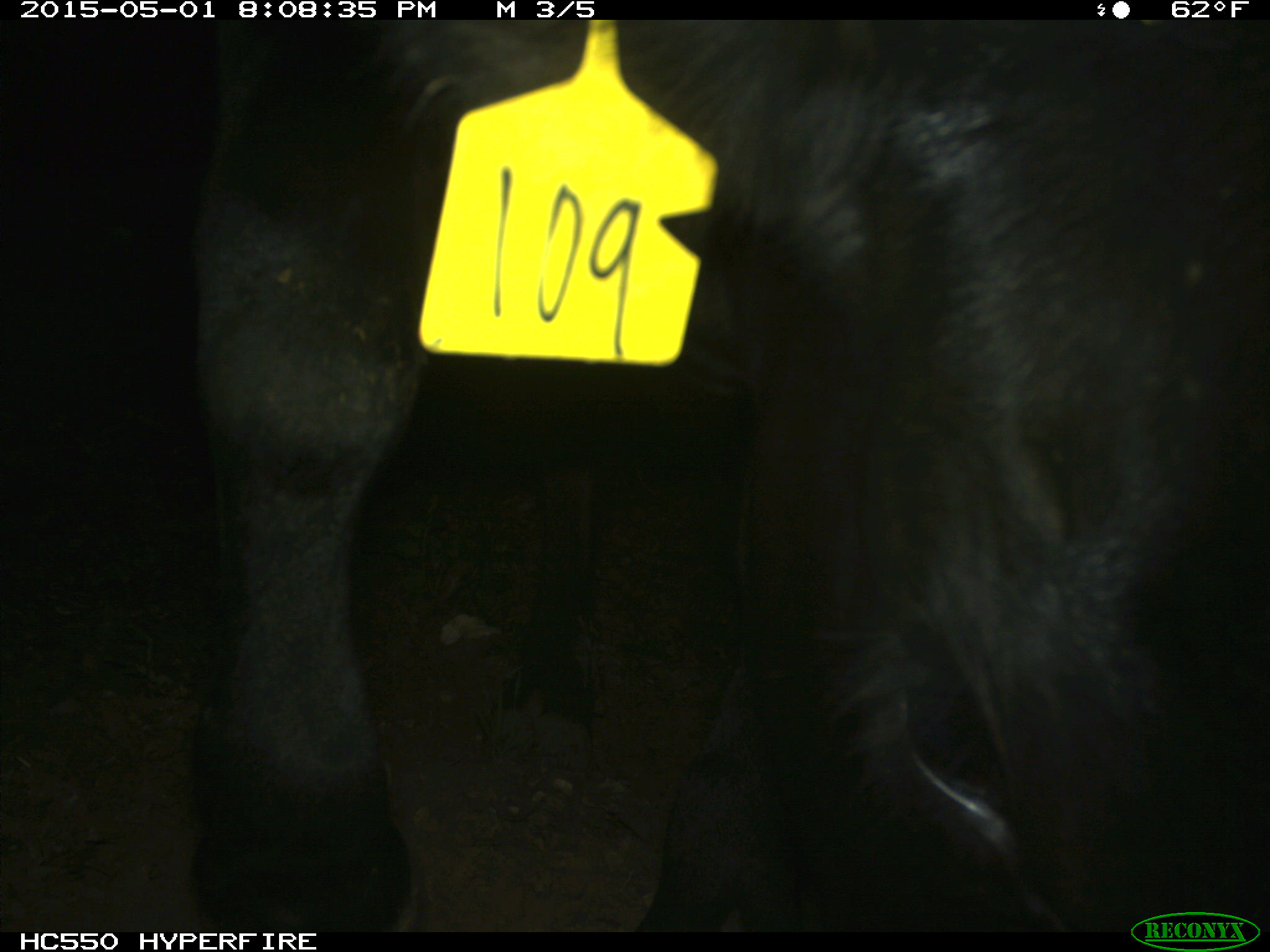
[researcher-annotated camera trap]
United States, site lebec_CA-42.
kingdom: Animalia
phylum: Chordata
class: Mammalia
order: Artiodactyla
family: Bovidae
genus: Bos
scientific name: Bos taurus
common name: domestic cow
Bos taurus (domestic cow).